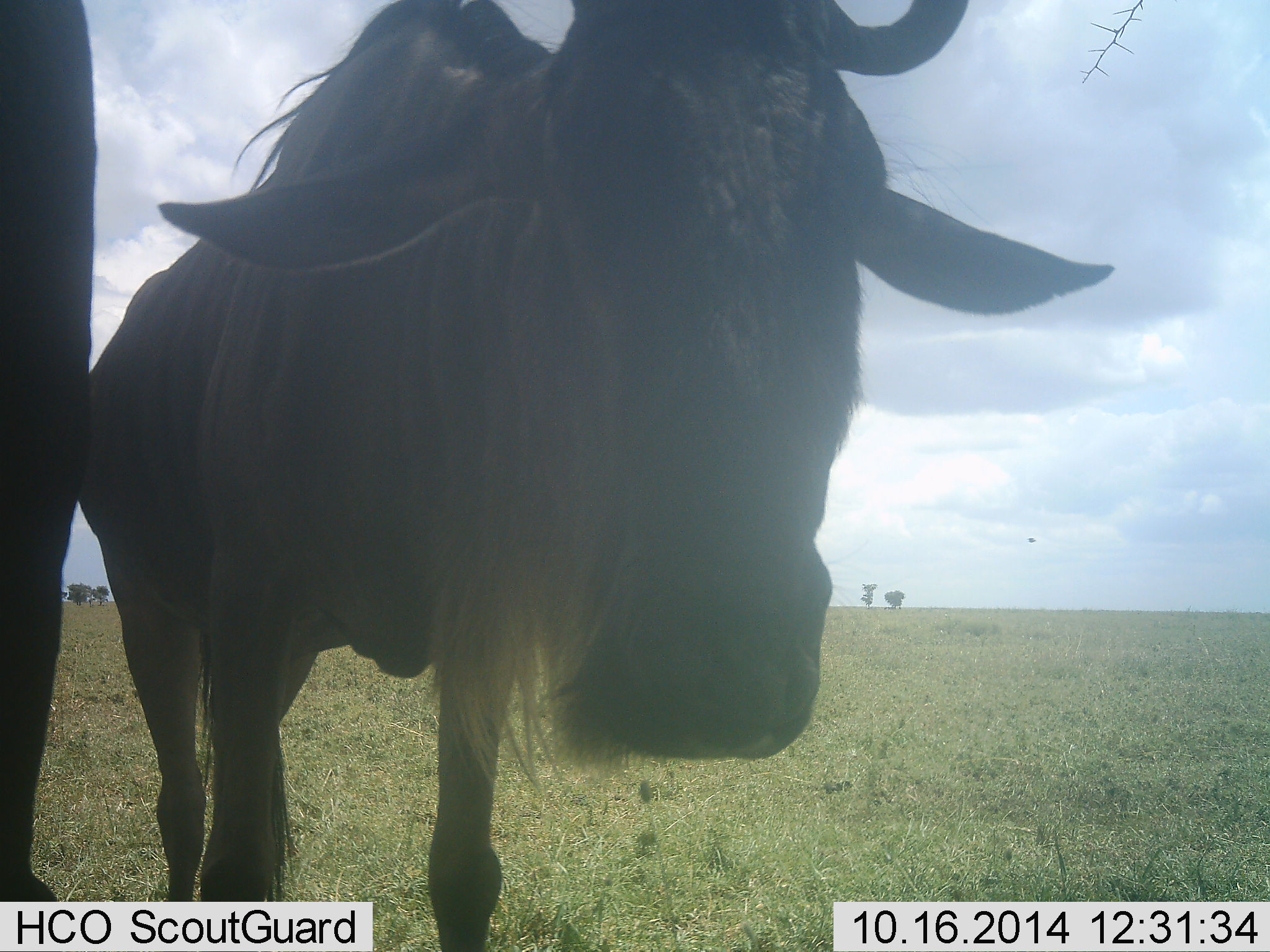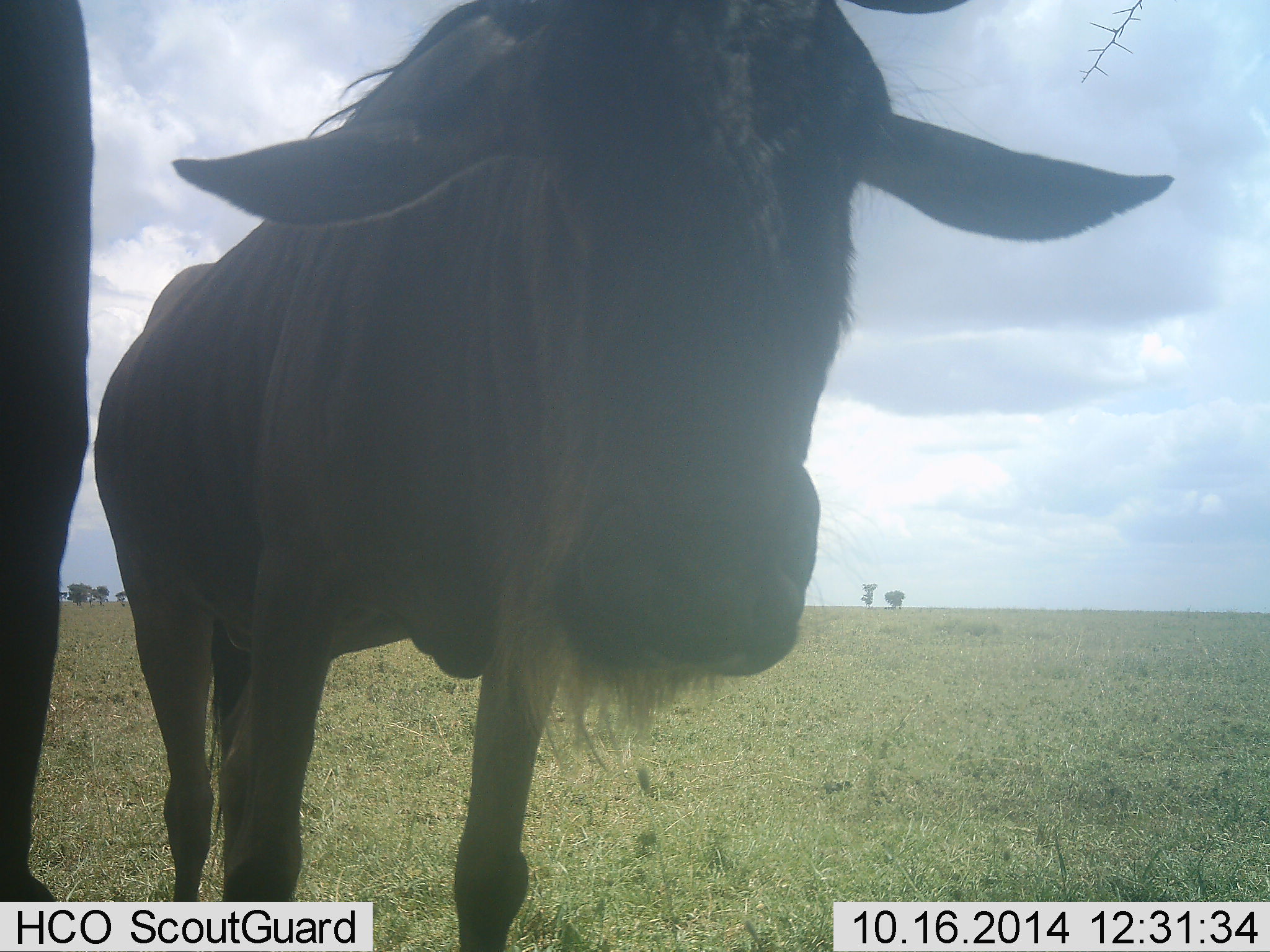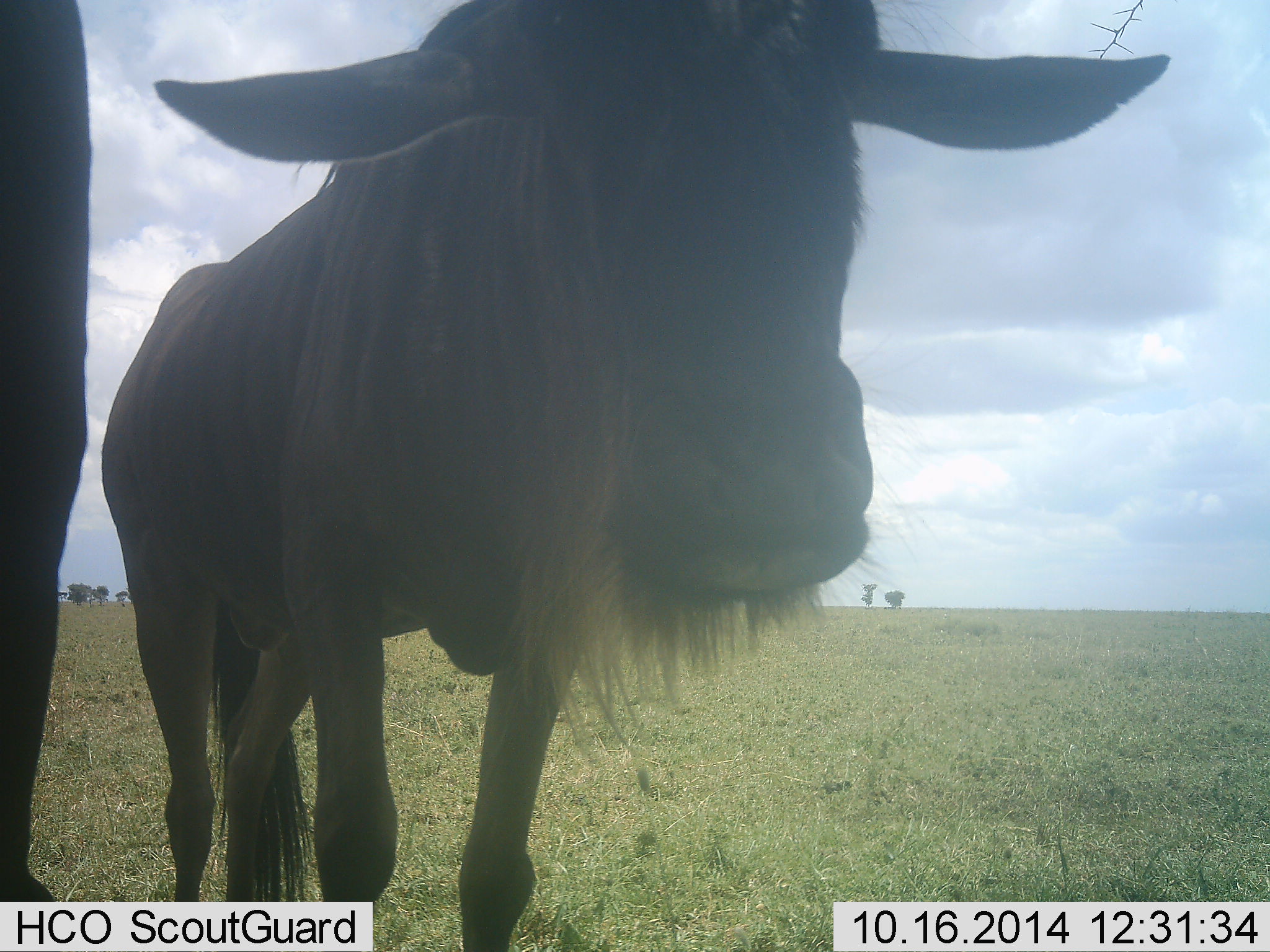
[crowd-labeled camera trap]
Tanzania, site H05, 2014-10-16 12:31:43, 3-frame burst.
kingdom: Animalia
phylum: Chordata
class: Mammalia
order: Artiodactyla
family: Bovidae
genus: Connochaetes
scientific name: Connochaetes taurinus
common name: blue wildebeest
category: wildebeest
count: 2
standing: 92%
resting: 8%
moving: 17%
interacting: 0%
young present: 0%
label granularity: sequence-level